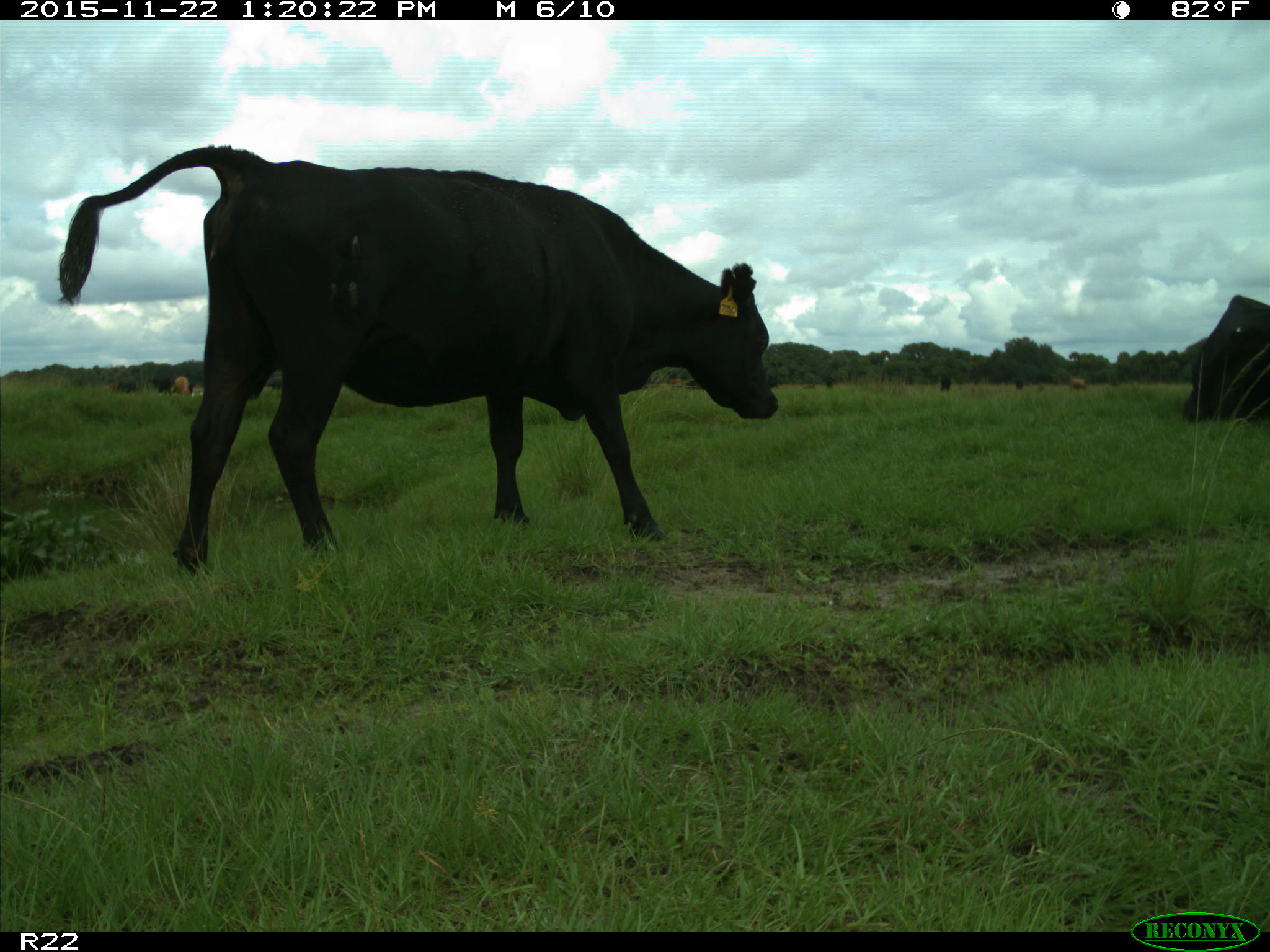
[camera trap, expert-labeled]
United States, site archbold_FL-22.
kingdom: Animalia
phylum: Chordata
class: Mammalia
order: Artiodactyla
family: Bovidae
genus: Bos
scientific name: Bos taurus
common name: domestic cow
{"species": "Bos taurus (domestic cow)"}